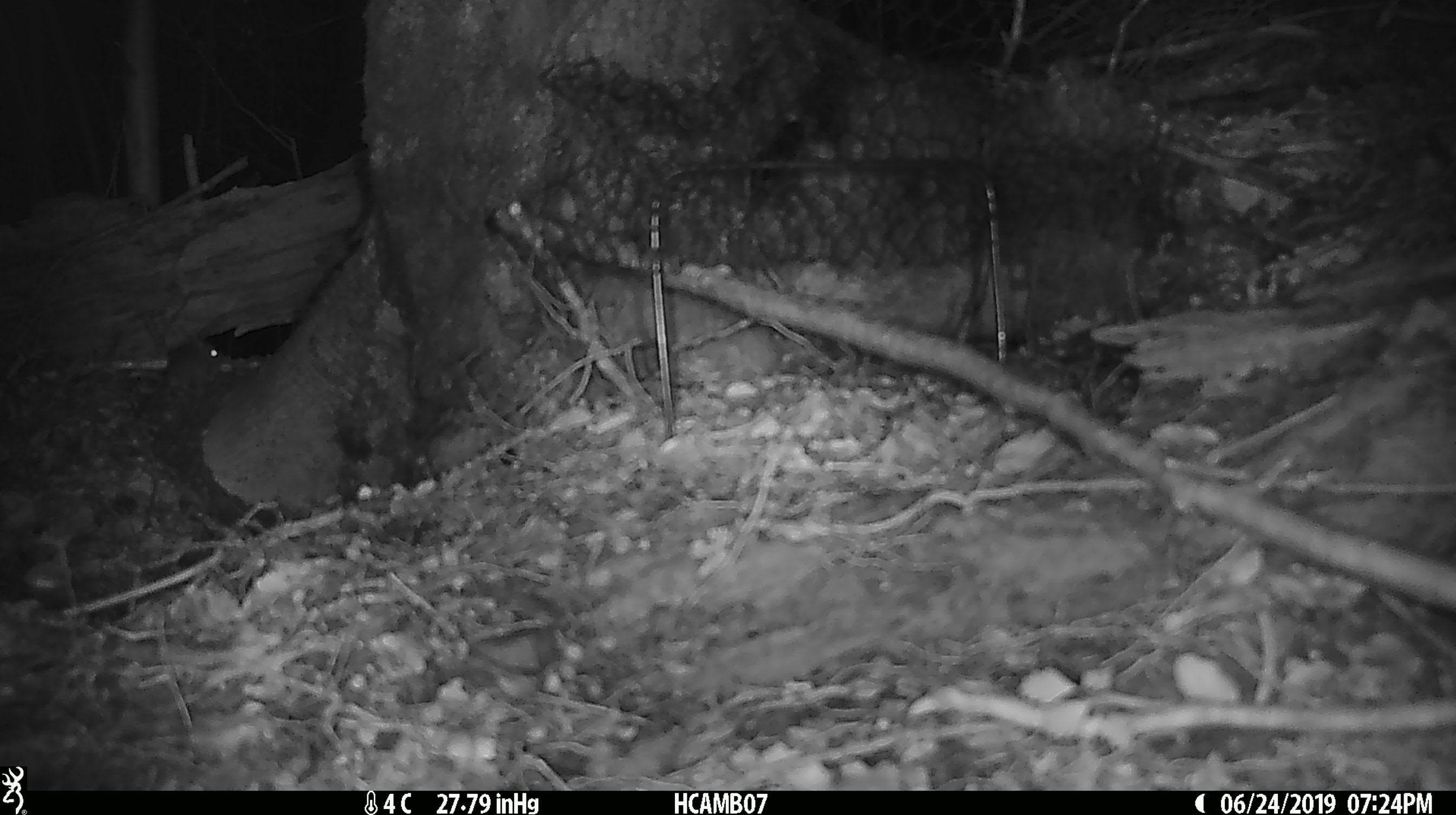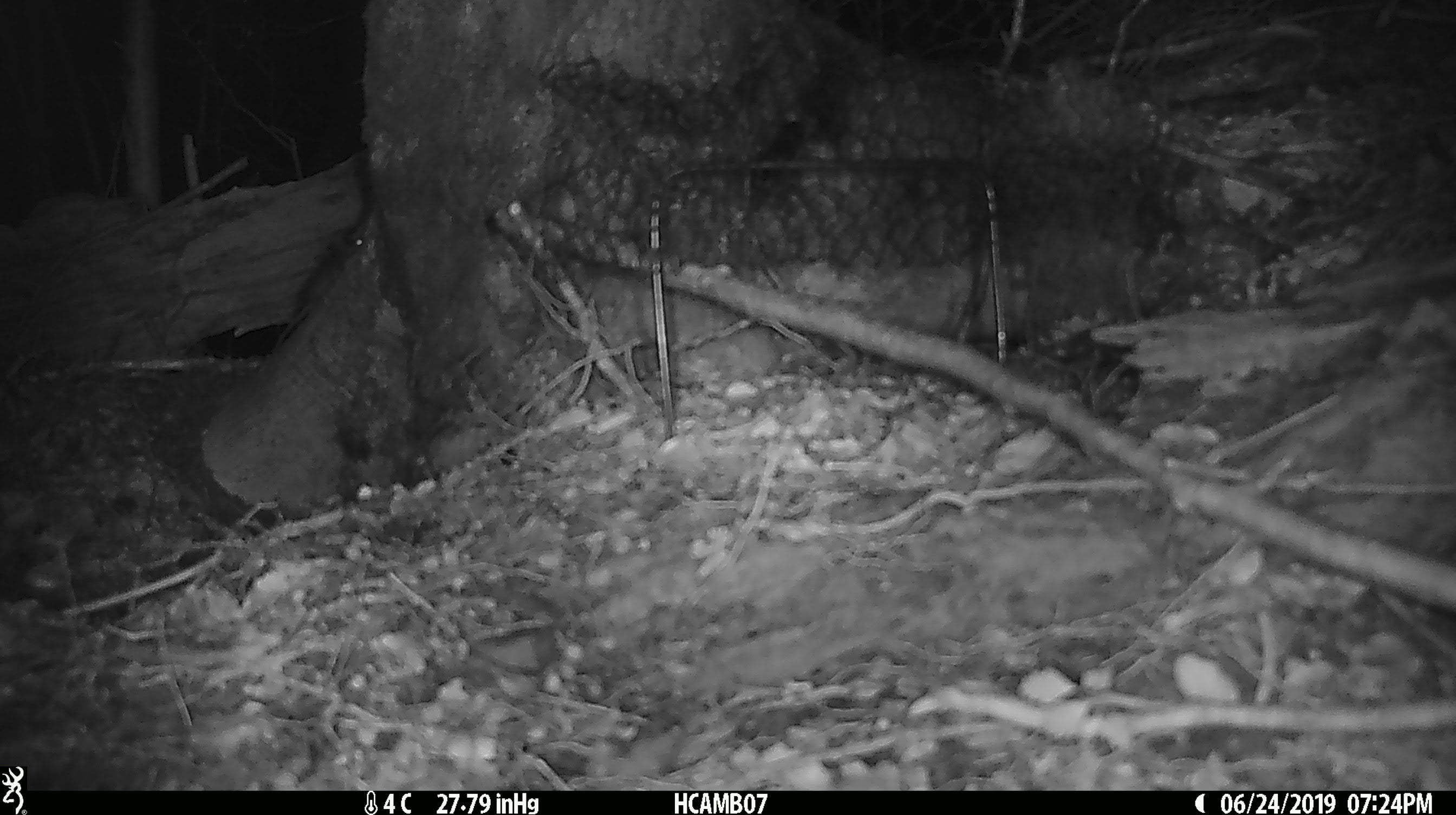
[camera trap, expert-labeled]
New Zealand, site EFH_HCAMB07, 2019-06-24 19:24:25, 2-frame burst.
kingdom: Animalia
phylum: Chordata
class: Mammalia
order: Rodentia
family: Muridae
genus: Mus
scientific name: Mus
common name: mouse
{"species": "mouse (Mus)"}